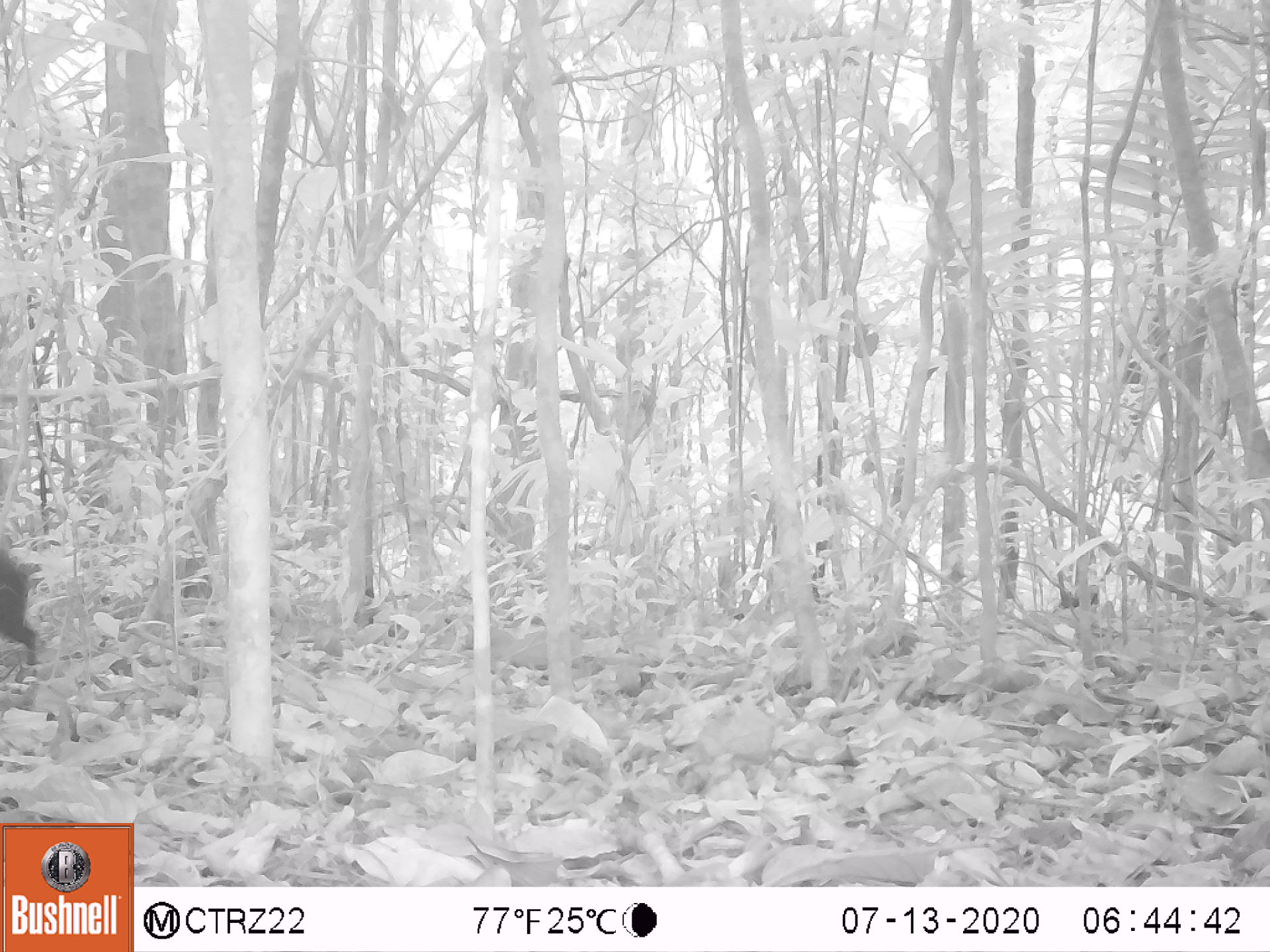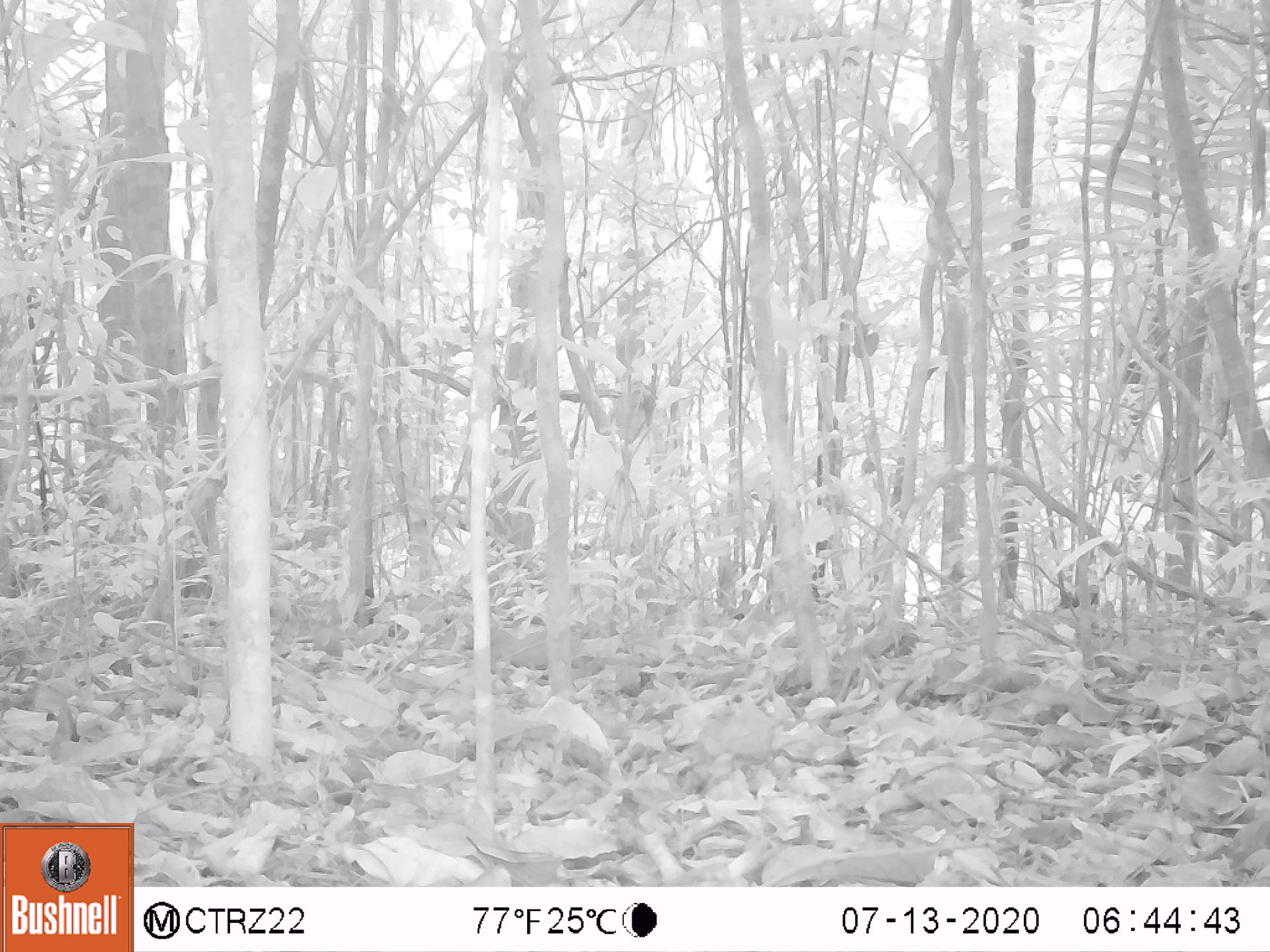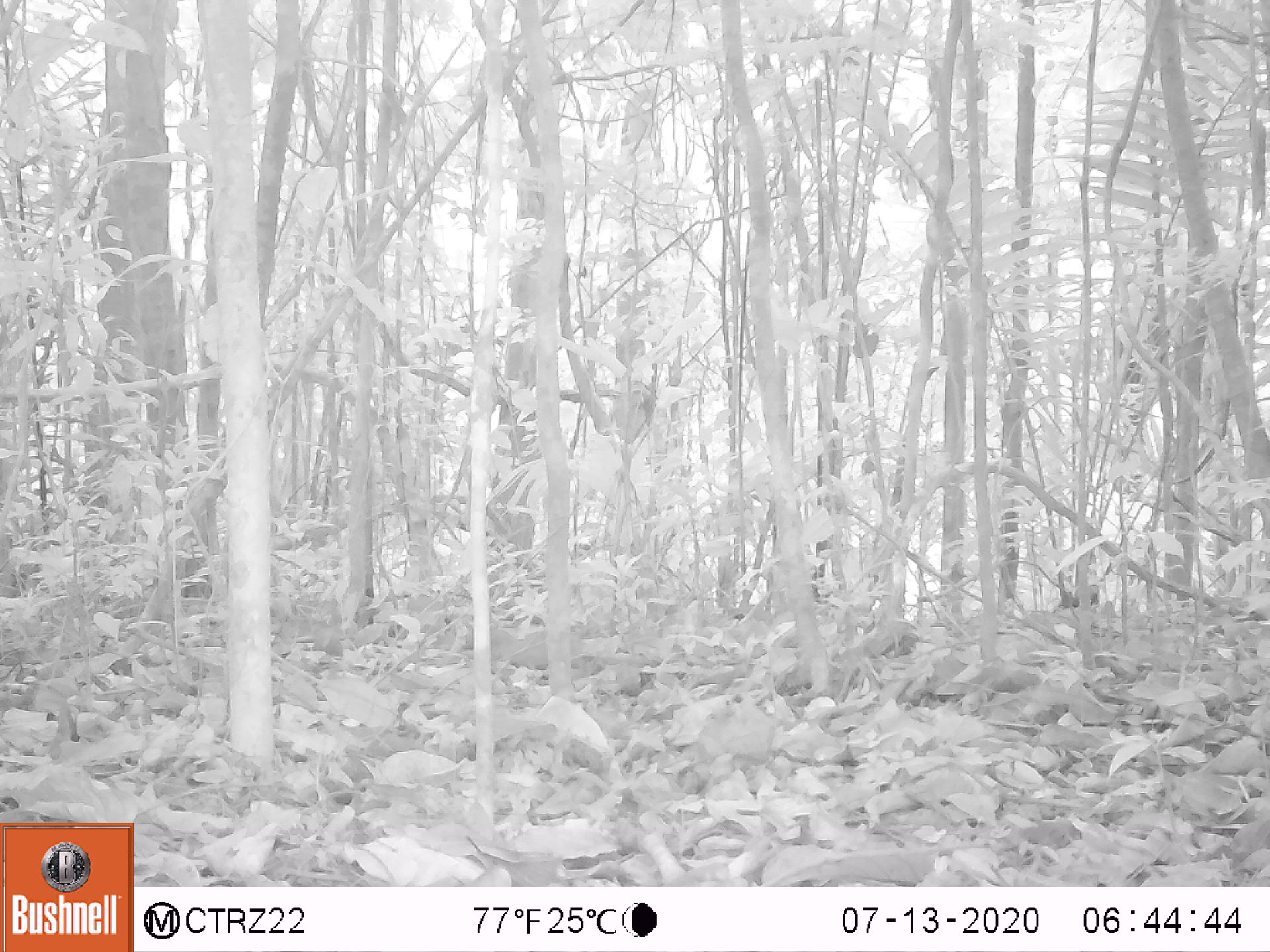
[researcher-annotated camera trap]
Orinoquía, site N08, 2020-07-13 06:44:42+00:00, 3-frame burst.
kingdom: Animalia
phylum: Chordata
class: Mammalia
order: Rodentia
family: Dasyproctidae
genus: Dasyprocta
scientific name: Dasyprocta fuliginosa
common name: black agouti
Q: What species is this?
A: Black agouti (Dasyprocta fuliginosa).